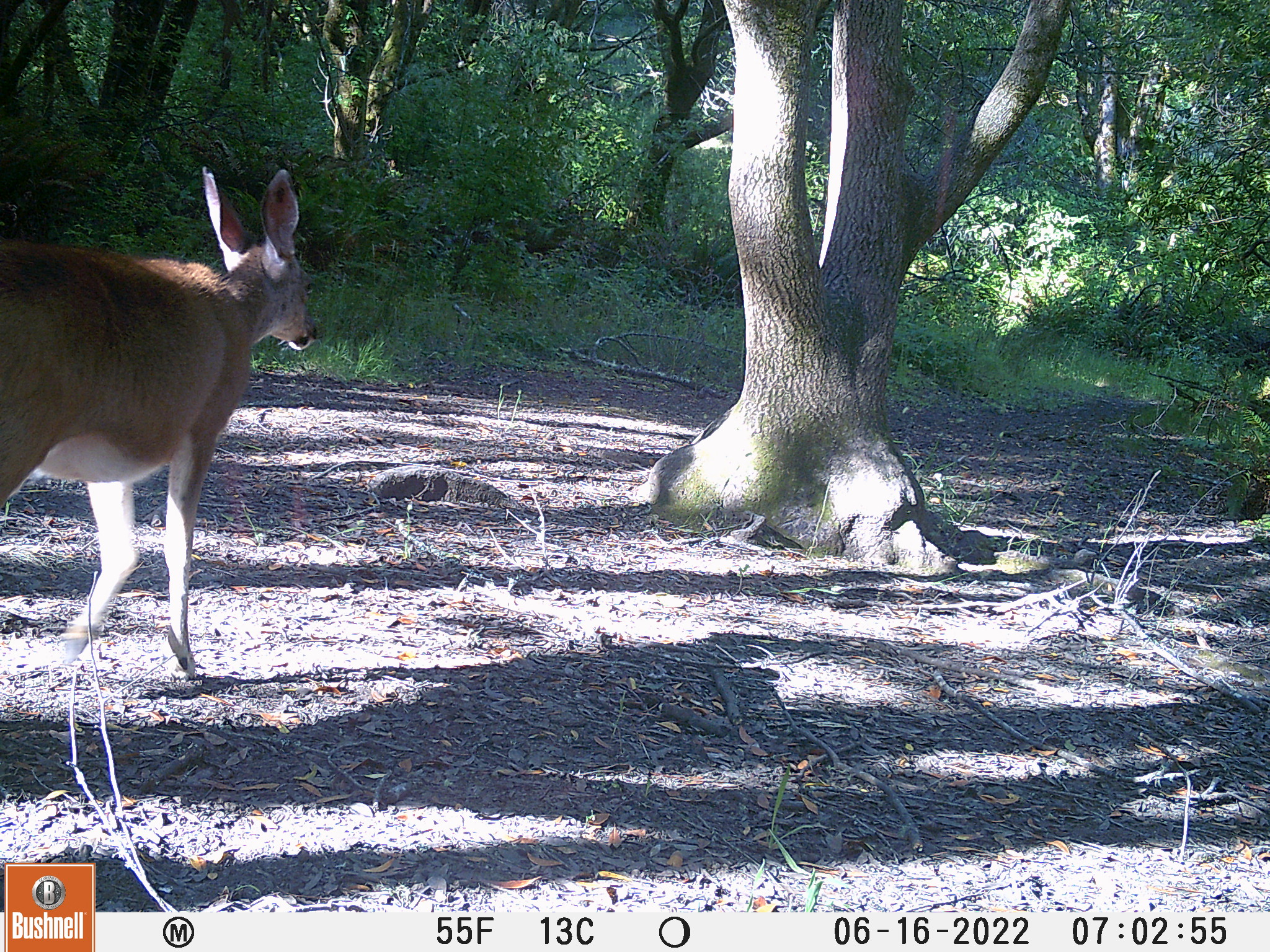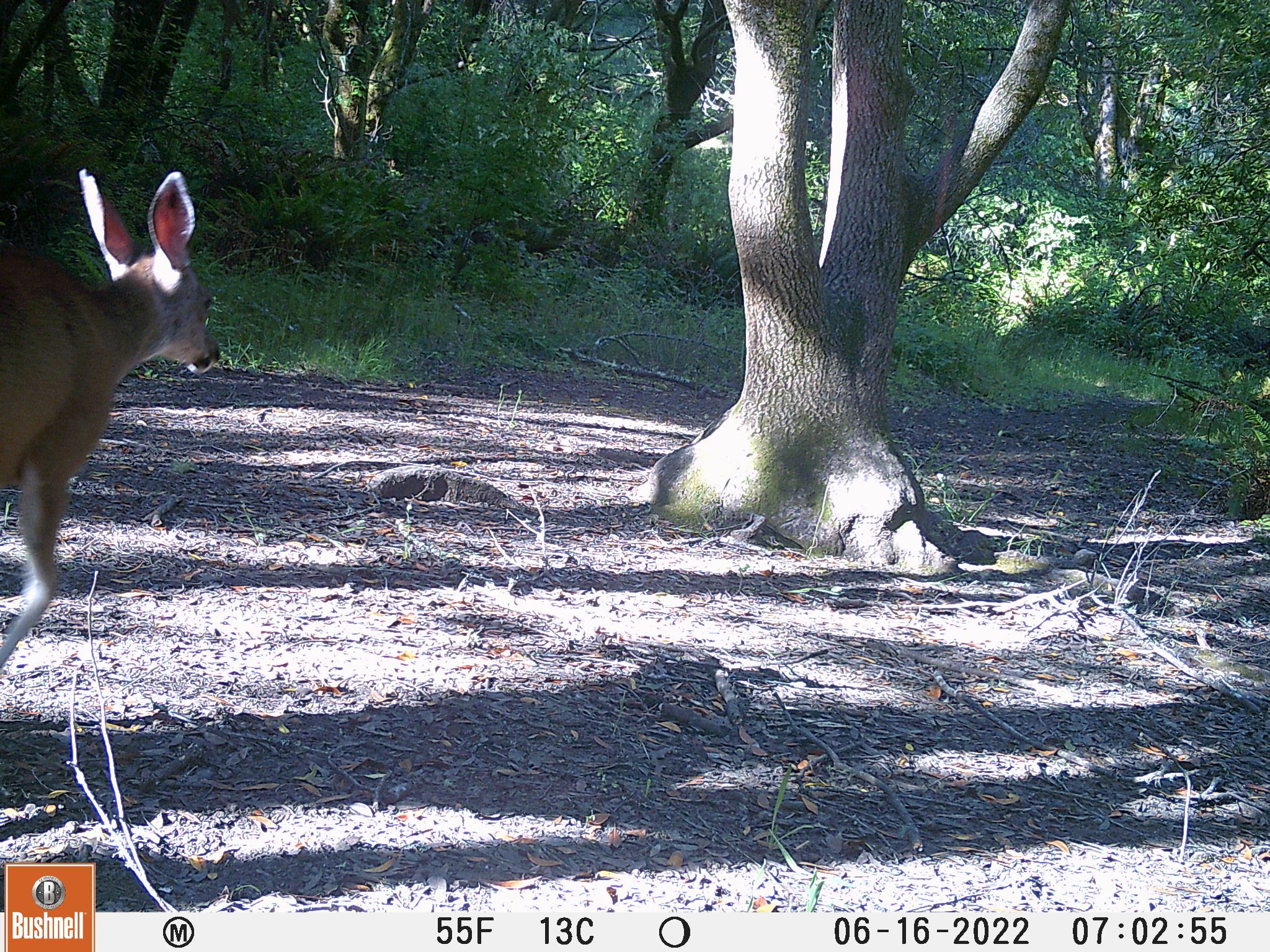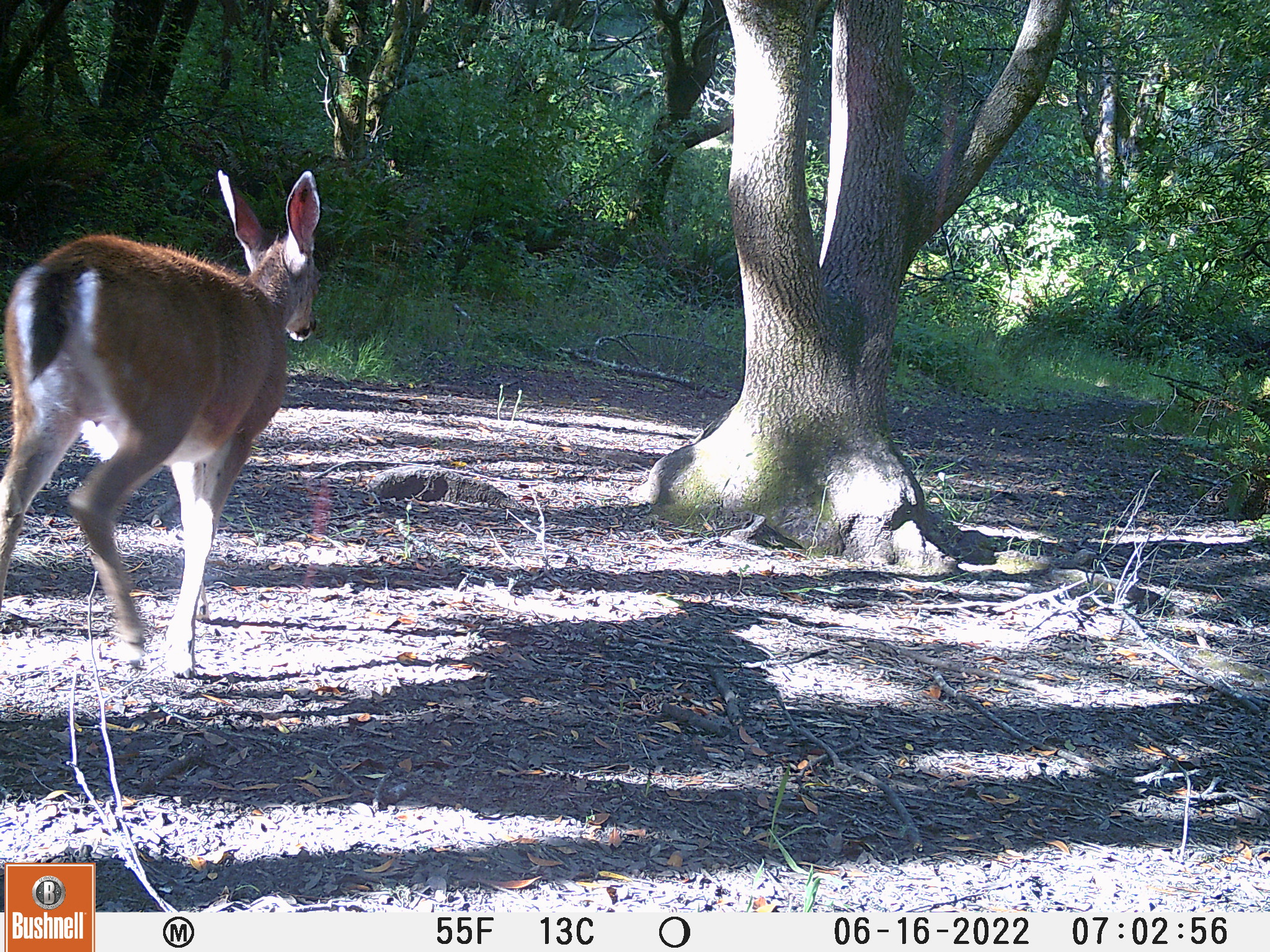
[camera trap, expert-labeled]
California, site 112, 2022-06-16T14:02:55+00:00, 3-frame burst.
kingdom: Animalia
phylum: Chordata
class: Mammalia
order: Artiodactyla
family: Cervidae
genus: Odocoileus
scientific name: Odocoileus hemionus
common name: mule deer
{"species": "mule deer (Odocoileus hemionus)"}